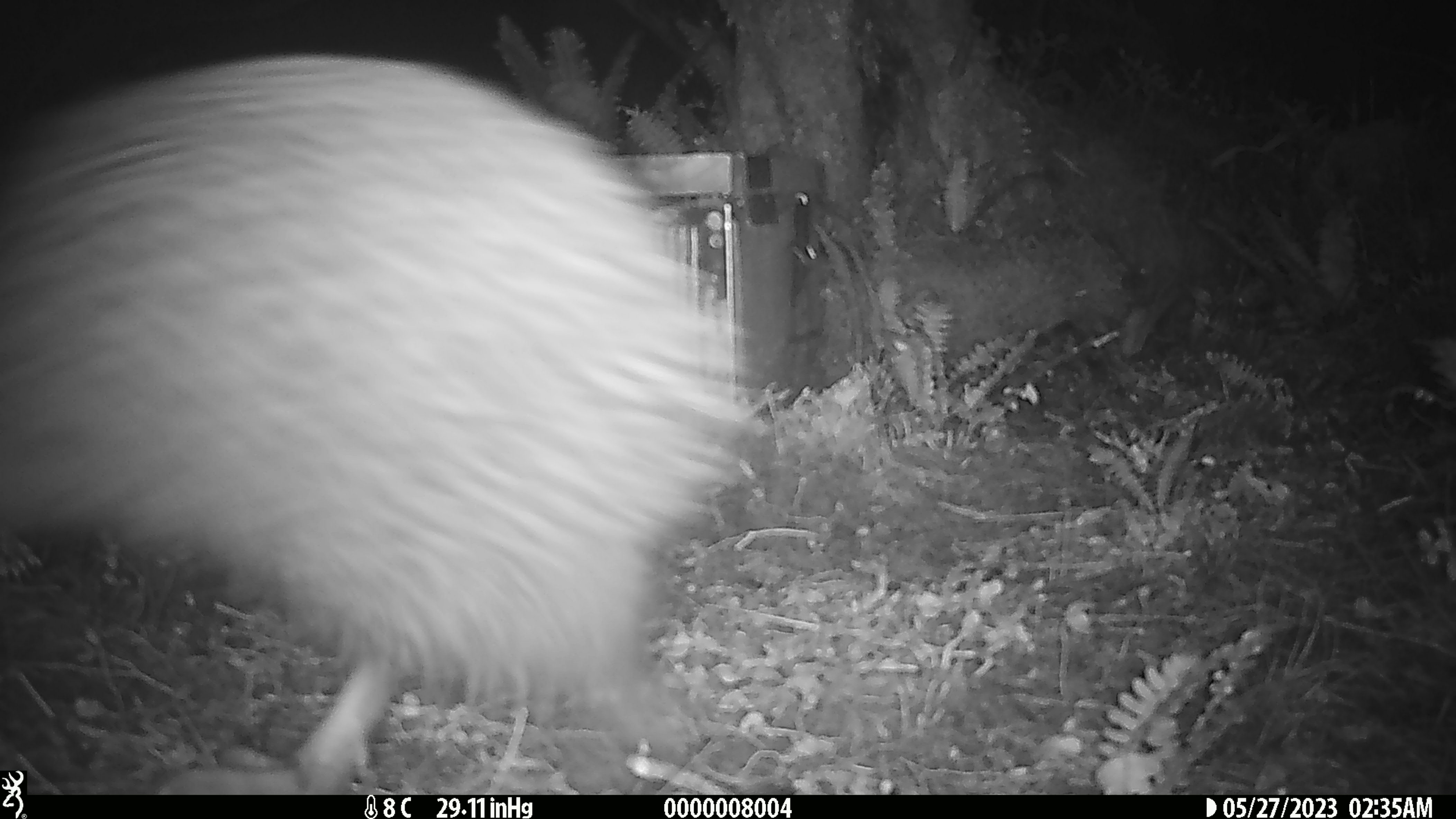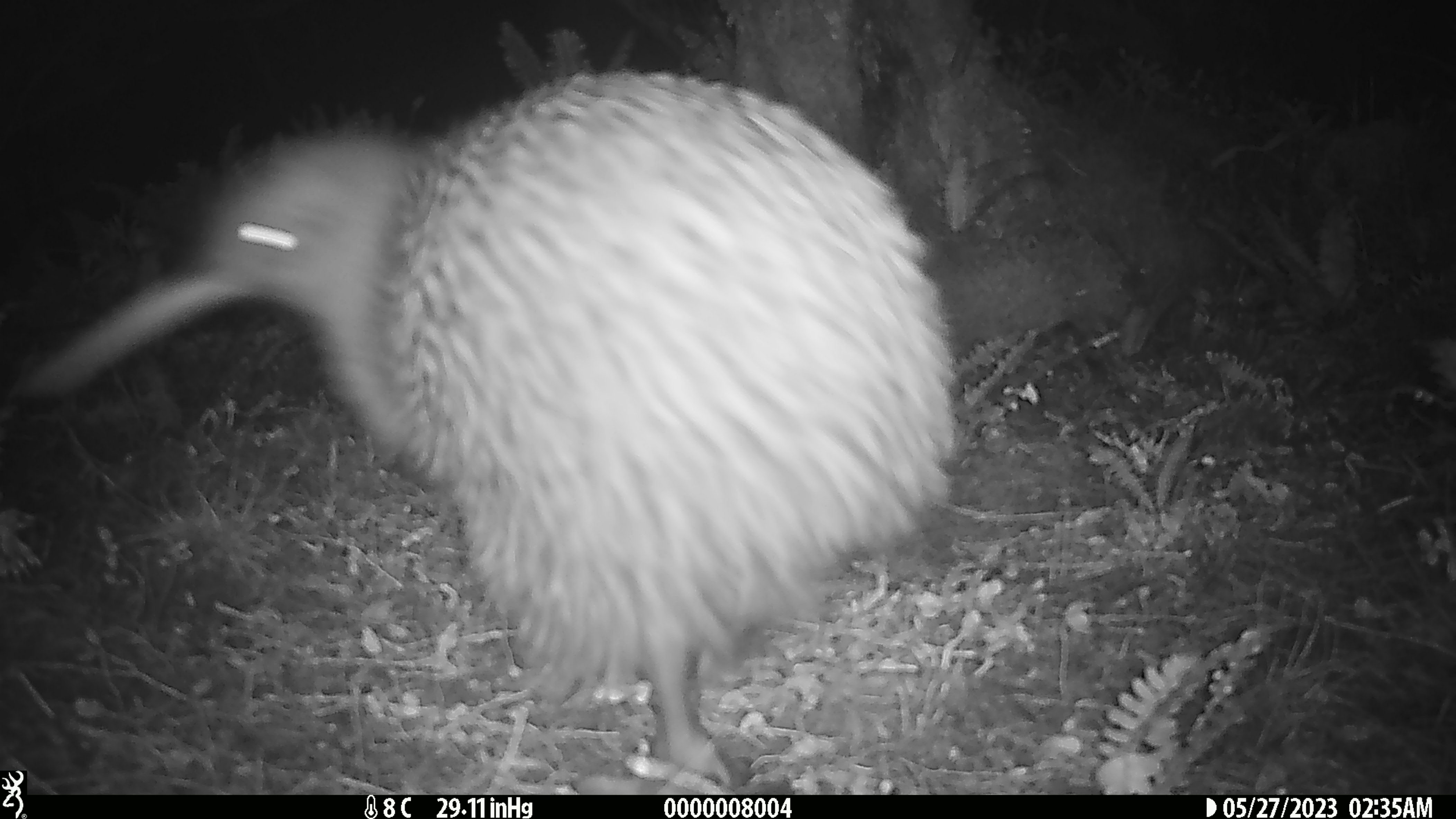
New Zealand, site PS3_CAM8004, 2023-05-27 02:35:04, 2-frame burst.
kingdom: Animalia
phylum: Chordata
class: Aves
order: Apterygiformes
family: Apterygidae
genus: Apteryx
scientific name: Apteryx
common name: kiwi